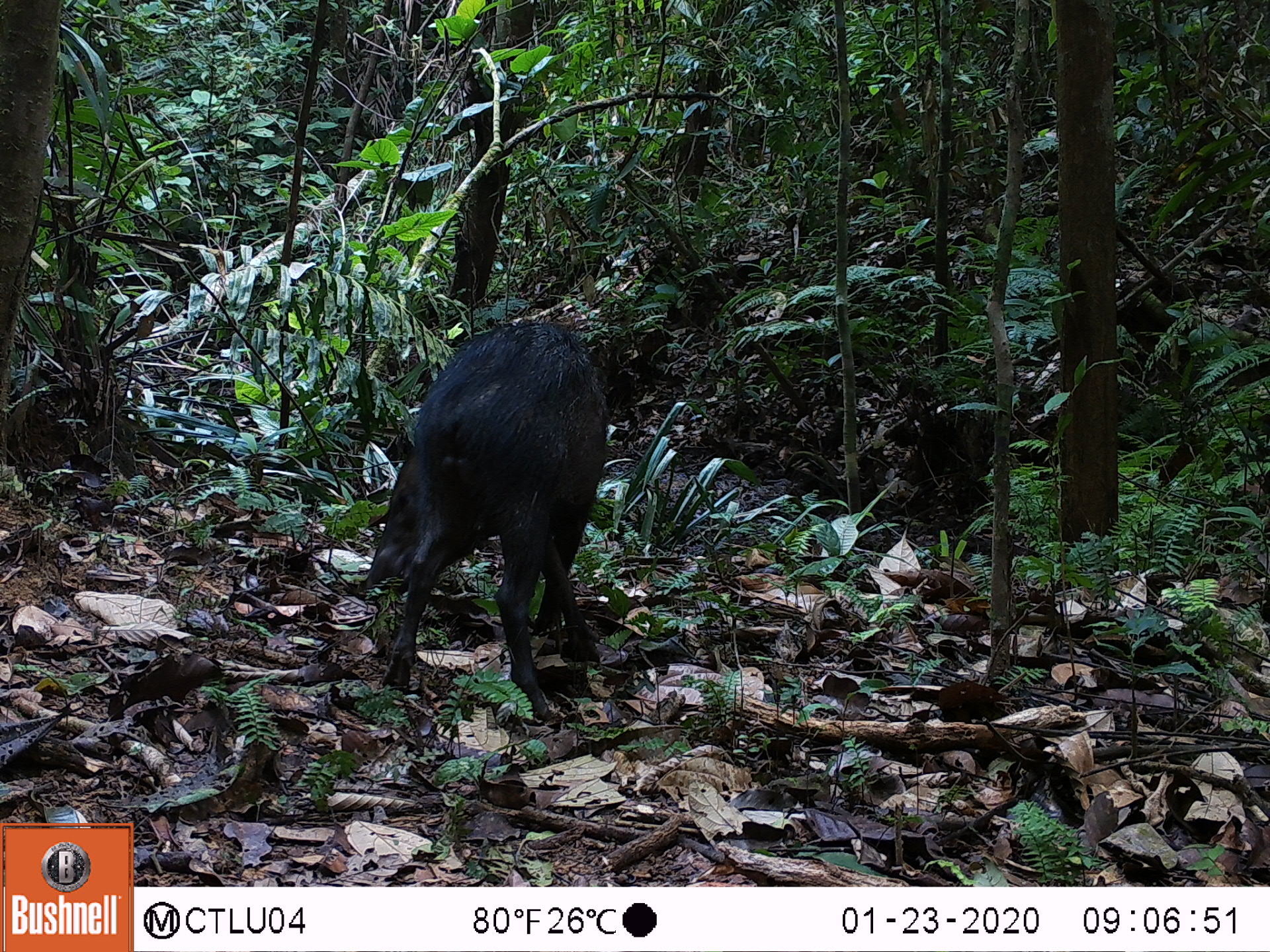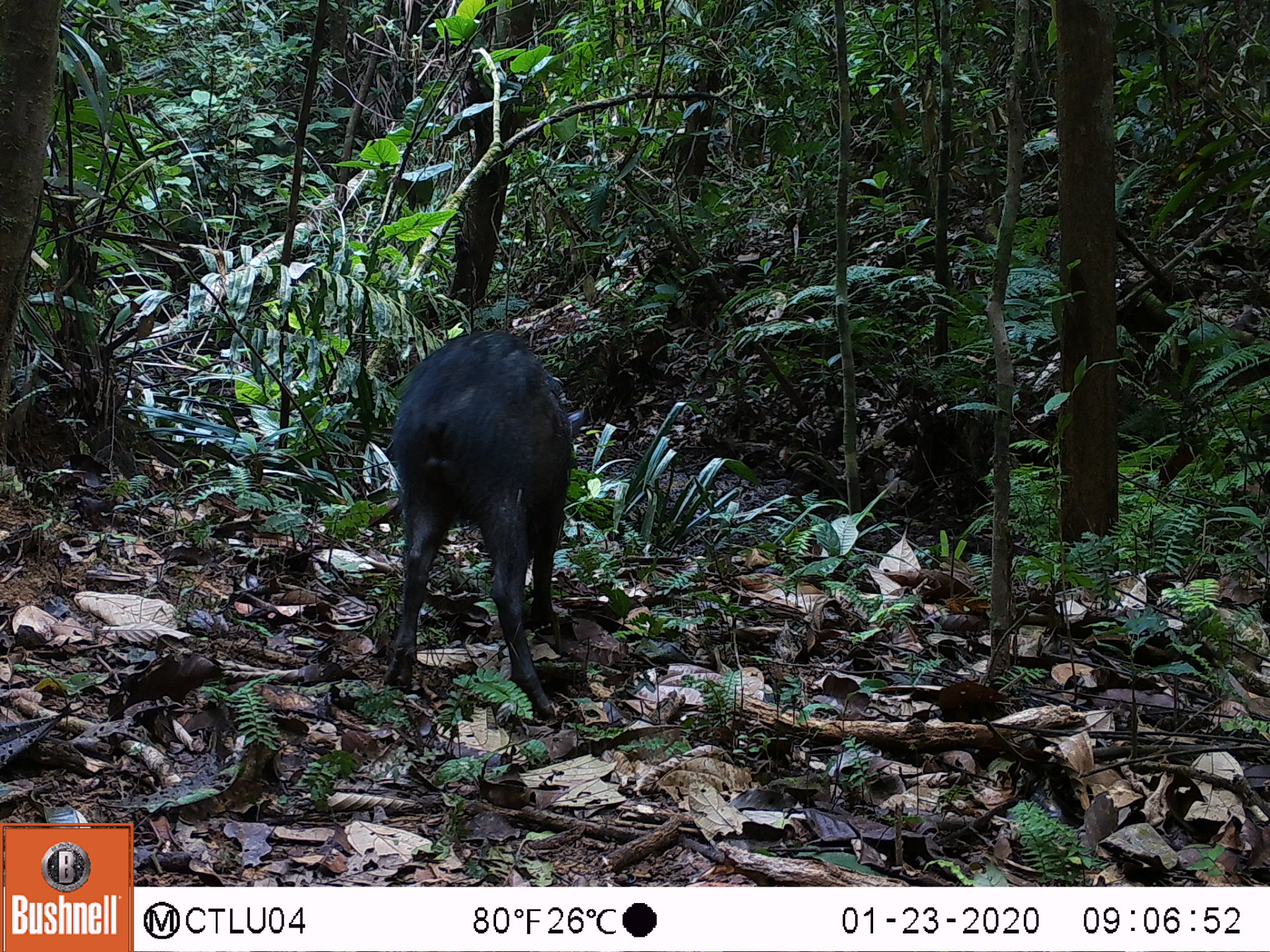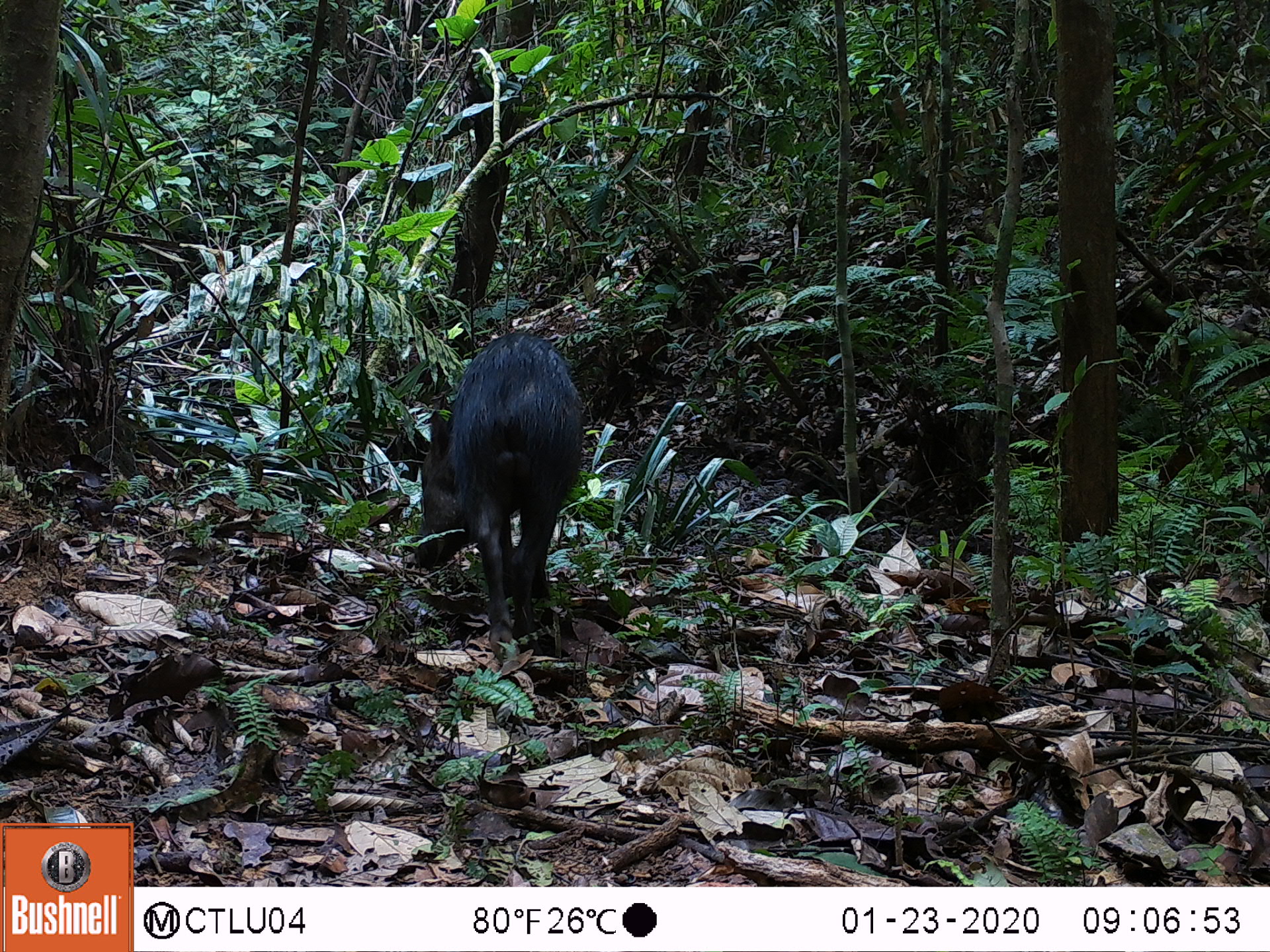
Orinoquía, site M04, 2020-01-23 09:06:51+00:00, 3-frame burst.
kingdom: Animalia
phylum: Chordata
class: Mammalia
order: Artiodactyla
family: Tayassuidae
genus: Pecari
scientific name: Pecari tajacu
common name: collared peccary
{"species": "collared peccary (Pecari tajacu)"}